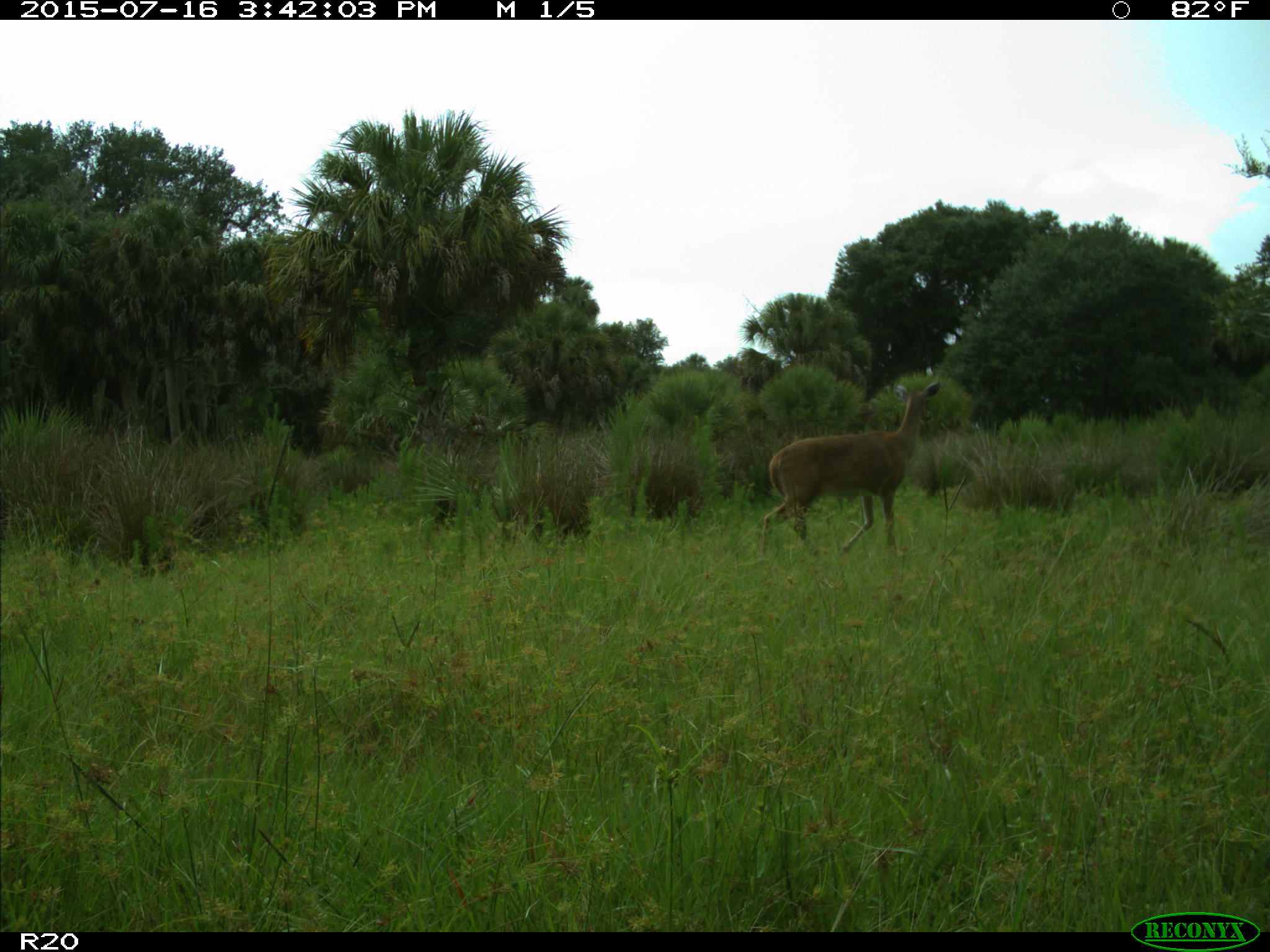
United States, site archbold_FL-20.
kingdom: Animalia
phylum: Chordata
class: Mammalia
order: Artiodactyla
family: Cervidae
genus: Odocoileus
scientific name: Odocoileus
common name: deer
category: unidentified deer